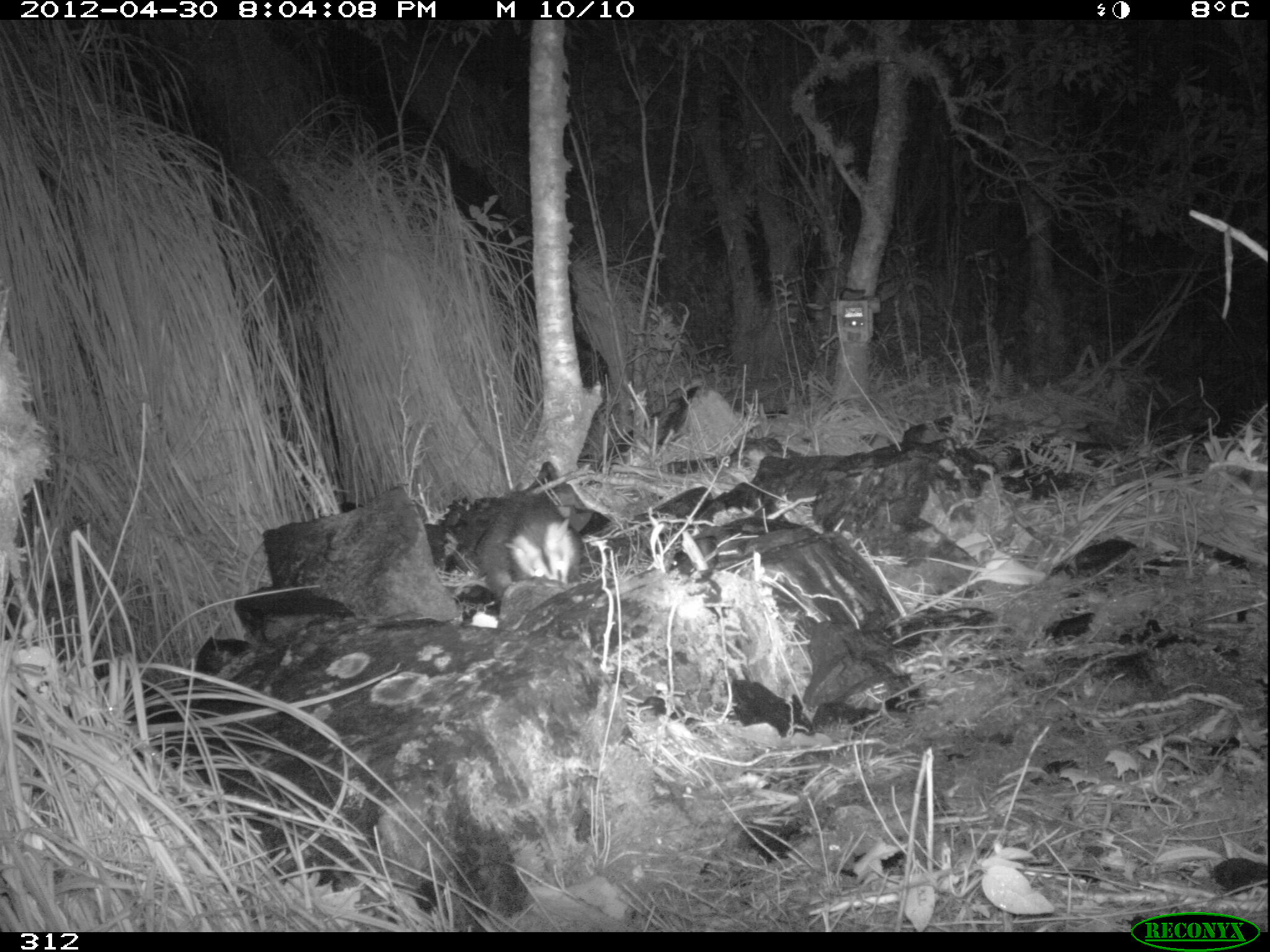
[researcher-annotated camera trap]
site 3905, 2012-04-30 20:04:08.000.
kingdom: Animalia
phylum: Chordata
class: Mammalia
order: Didelphimorphia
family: Didelphidae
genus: Didelphis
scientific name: Didelphis pernigra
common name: andean white-eared opossum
Didelphis pernigra (andean white-eared opossum).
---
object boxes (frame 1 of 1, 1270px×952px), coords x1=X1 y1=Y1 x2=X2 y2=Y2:
didelphis pernigra: x1=475 y1=490 x2=581 y2=602